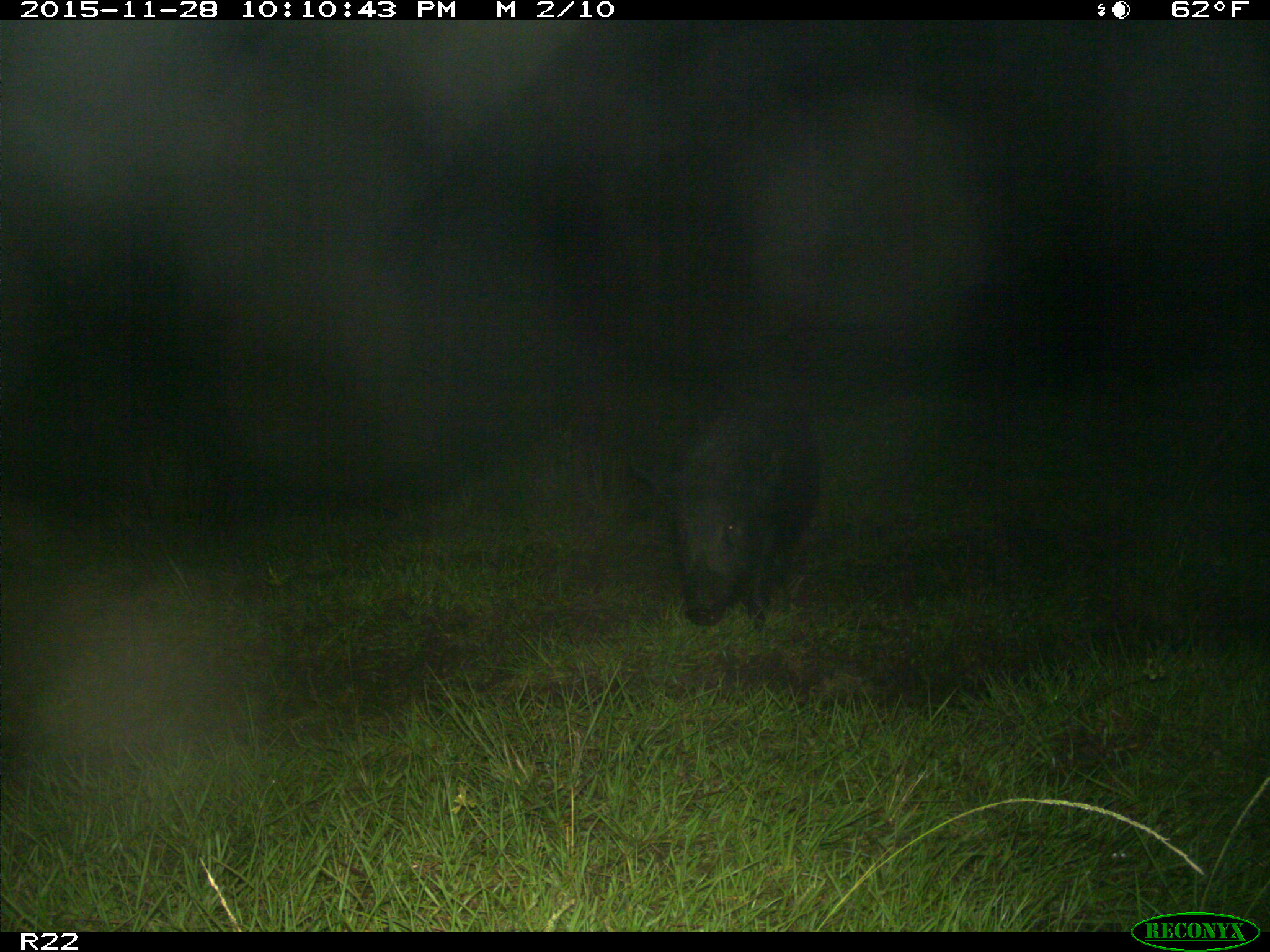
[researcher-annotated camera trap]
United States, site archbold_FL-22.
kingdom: Animalia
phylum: Chordata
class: Mammalia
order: Artiodactyla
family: Suidae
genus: Sus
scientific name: Sus scrofa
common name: wild boar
Sus scrofa (wild boar).